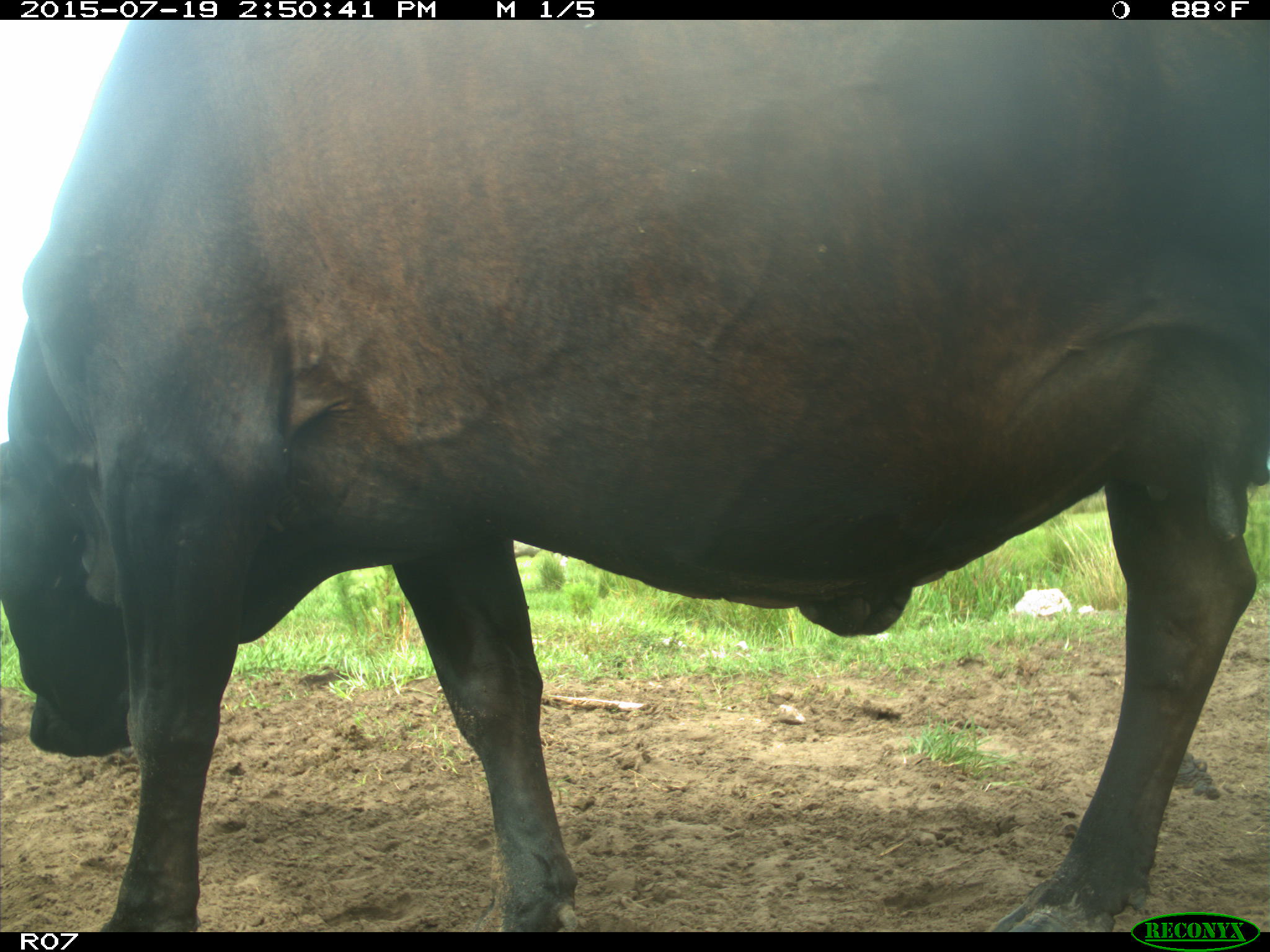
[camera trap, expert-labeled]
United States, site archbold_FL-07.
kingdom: Animalia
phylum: Chordata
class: Mammalia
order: Artiodactyla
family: Bovidae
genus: Bos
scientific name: Bos taurus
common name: domestic cow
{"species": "Bos taurus (domestic cow)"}